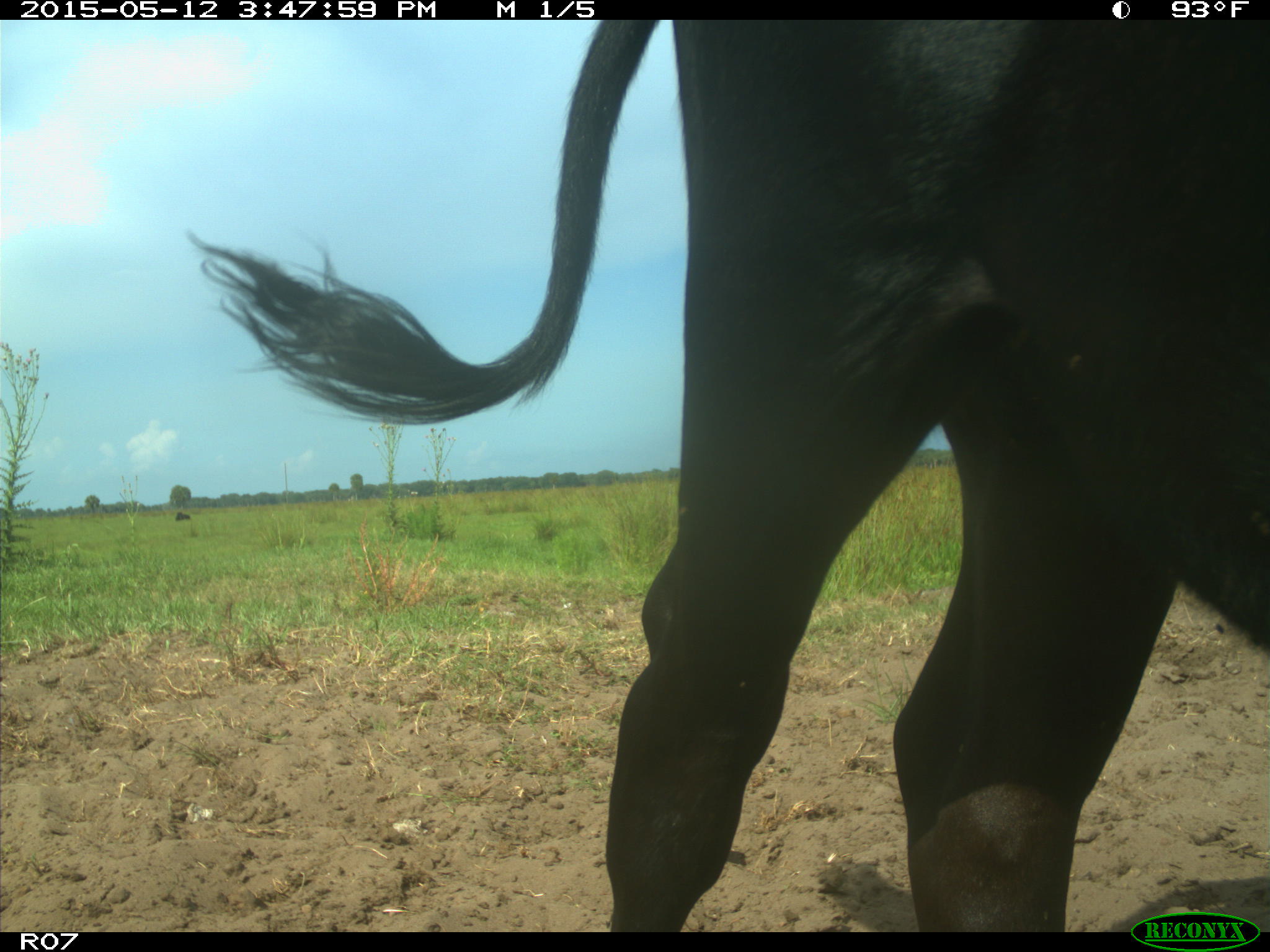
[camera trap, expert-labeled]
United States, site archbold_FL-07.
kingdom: Animalia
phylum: Chordata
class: Mammalia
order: Artiodactyla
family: Bovidae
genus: Bos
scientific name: Bos taurus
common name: domestic cow